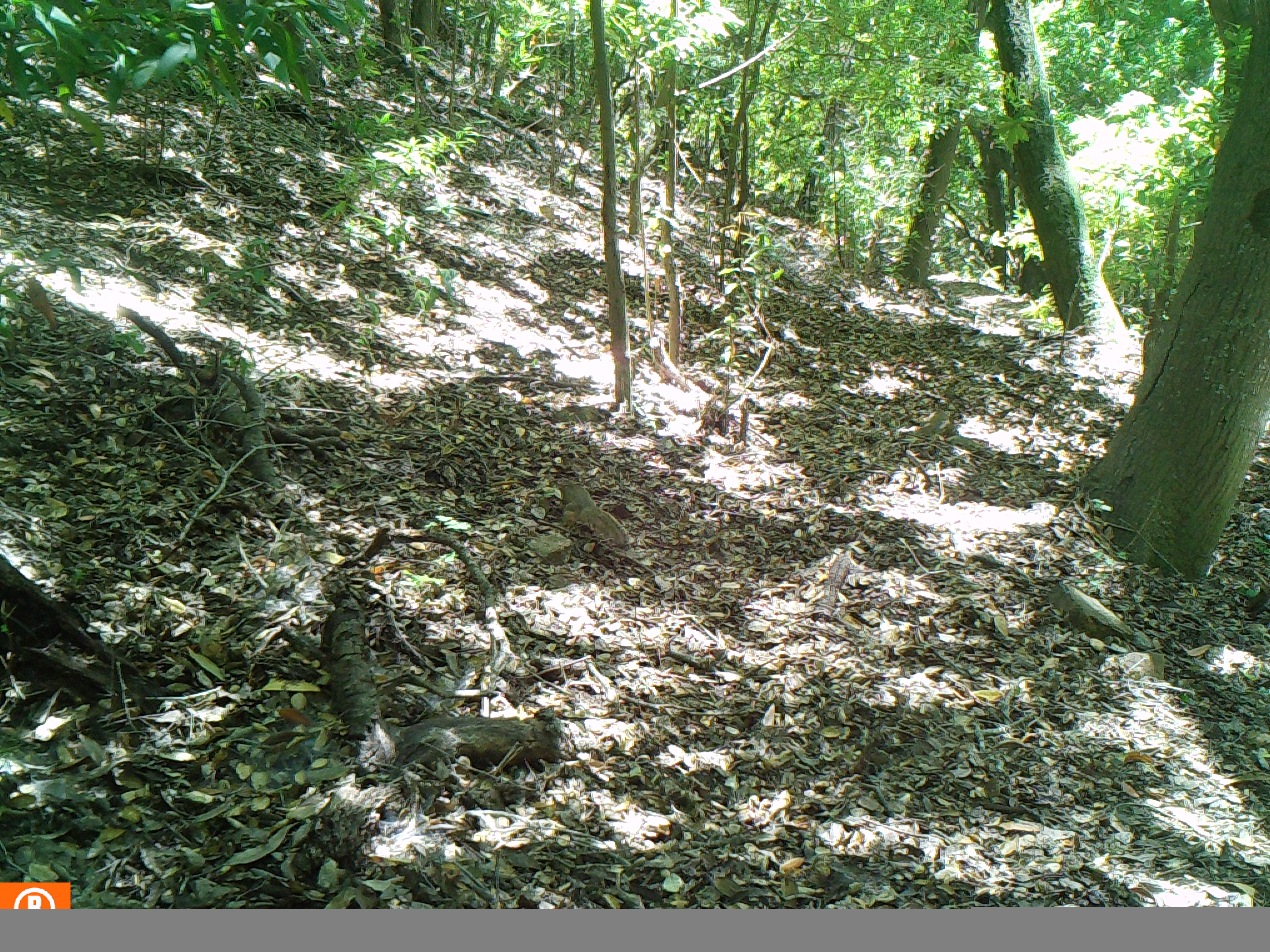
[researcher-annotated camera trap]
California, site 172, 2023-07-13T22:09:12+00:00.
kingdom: Animalia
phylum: Chordata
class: Mammalia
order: Rodentia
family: Sciuridae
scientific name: Sciuridae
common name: squirrel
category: unknown squirrel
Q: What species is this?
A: Unknown squirrel (squirrel) (Sciuridae).